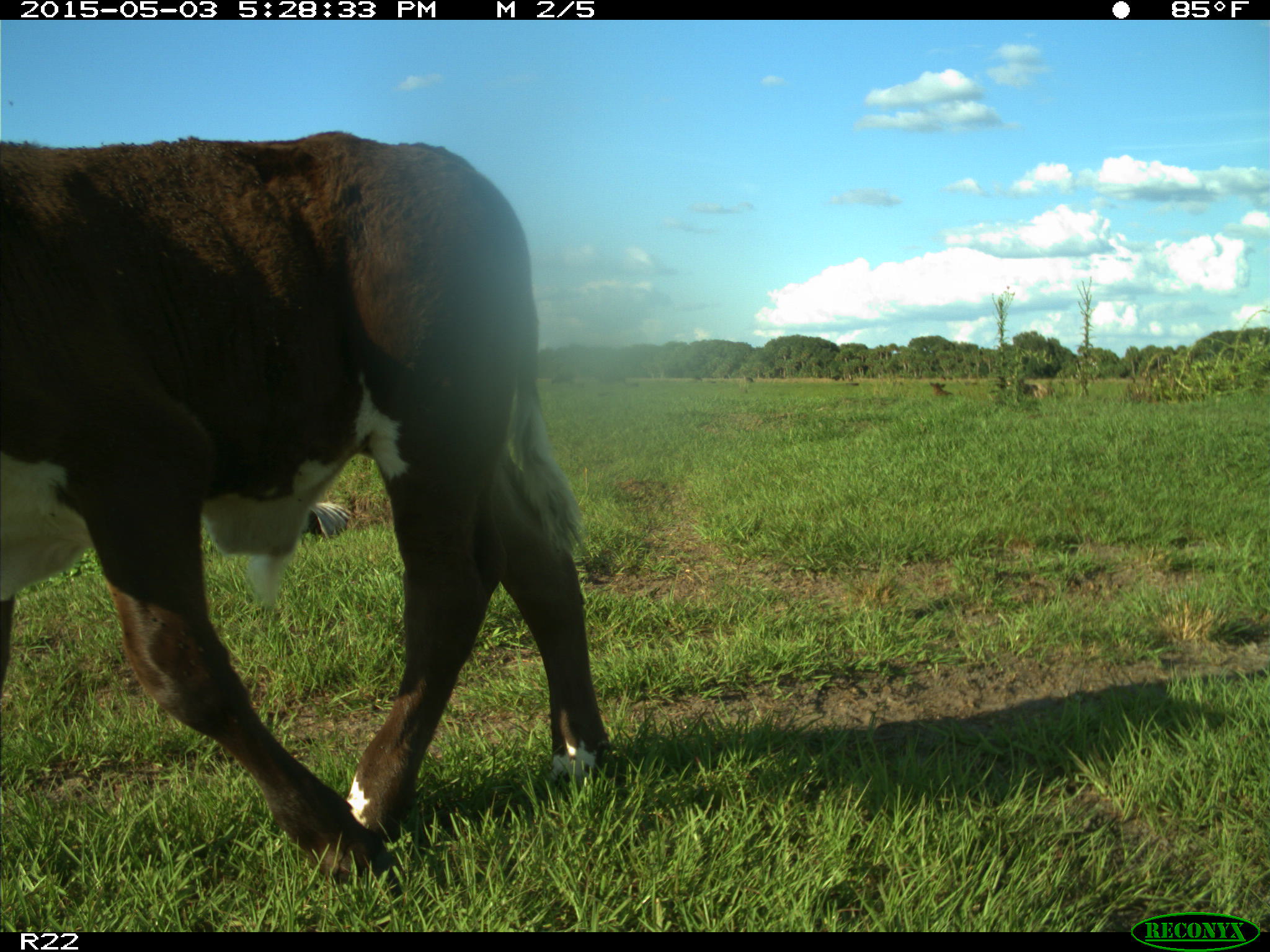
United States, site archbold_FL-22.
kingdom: Animalia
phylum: Chordata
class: Mammalia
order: Artiodactyla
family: Bovidae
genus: Bos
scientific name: Bos taurus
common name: domestic cow